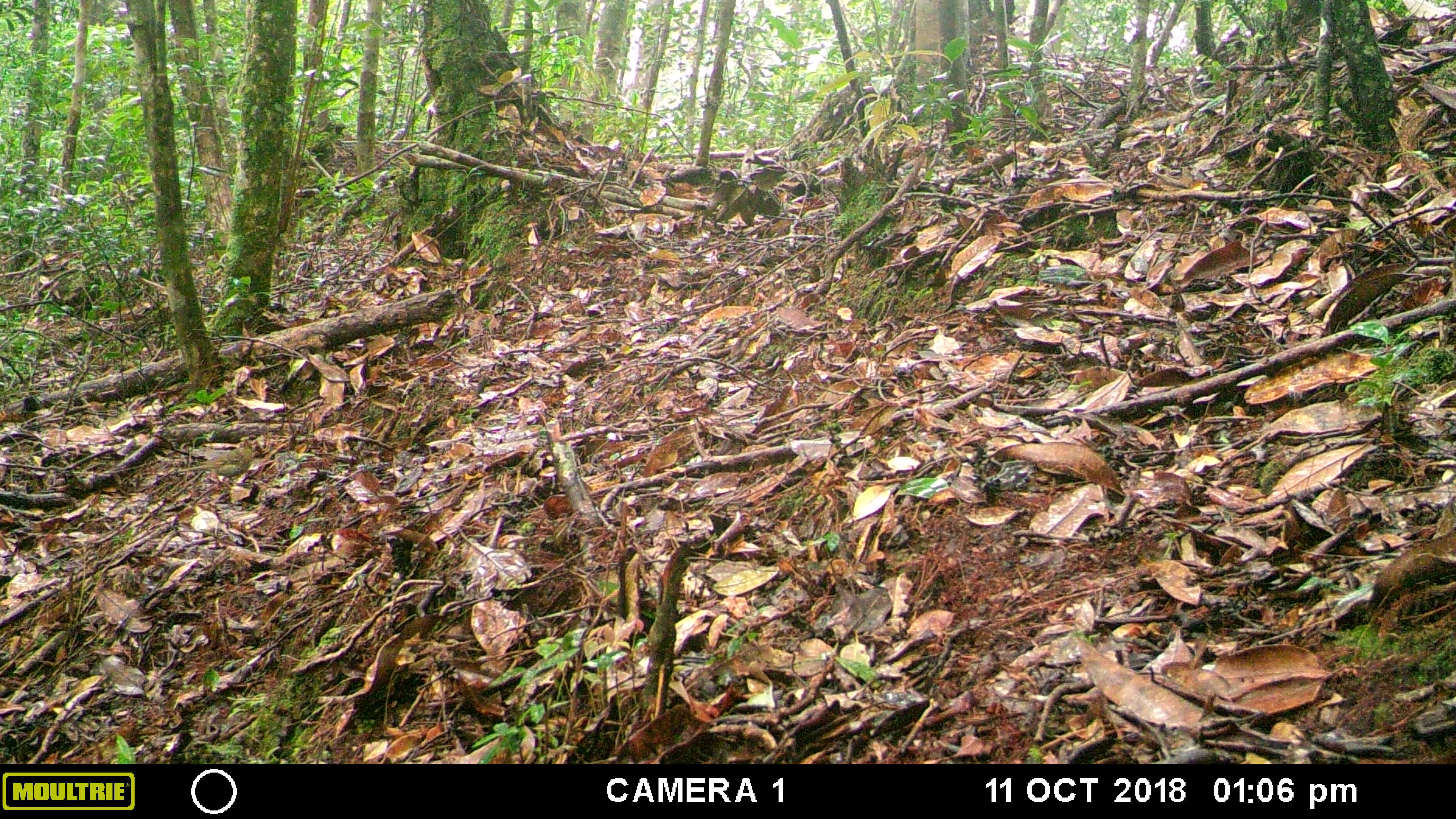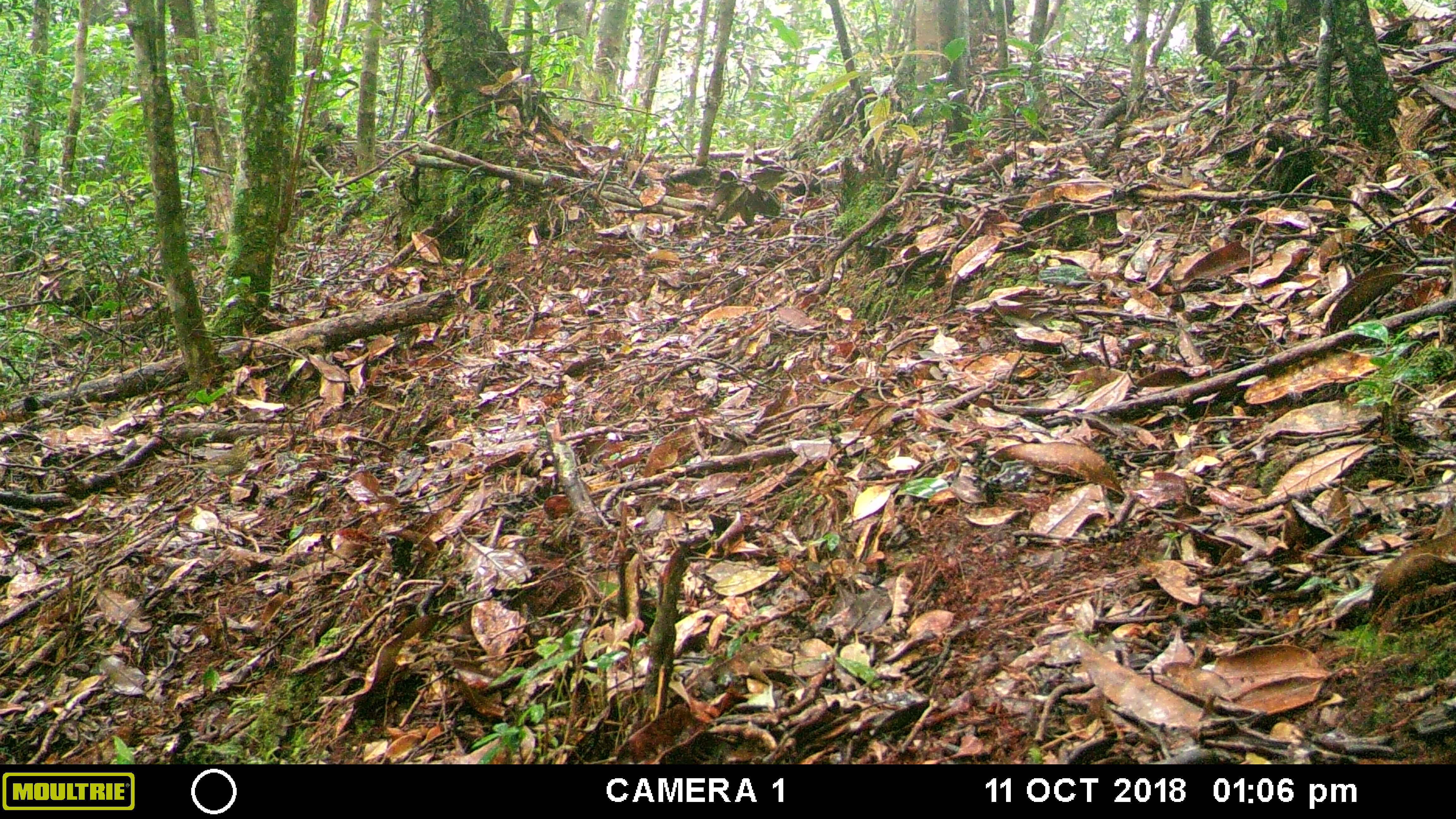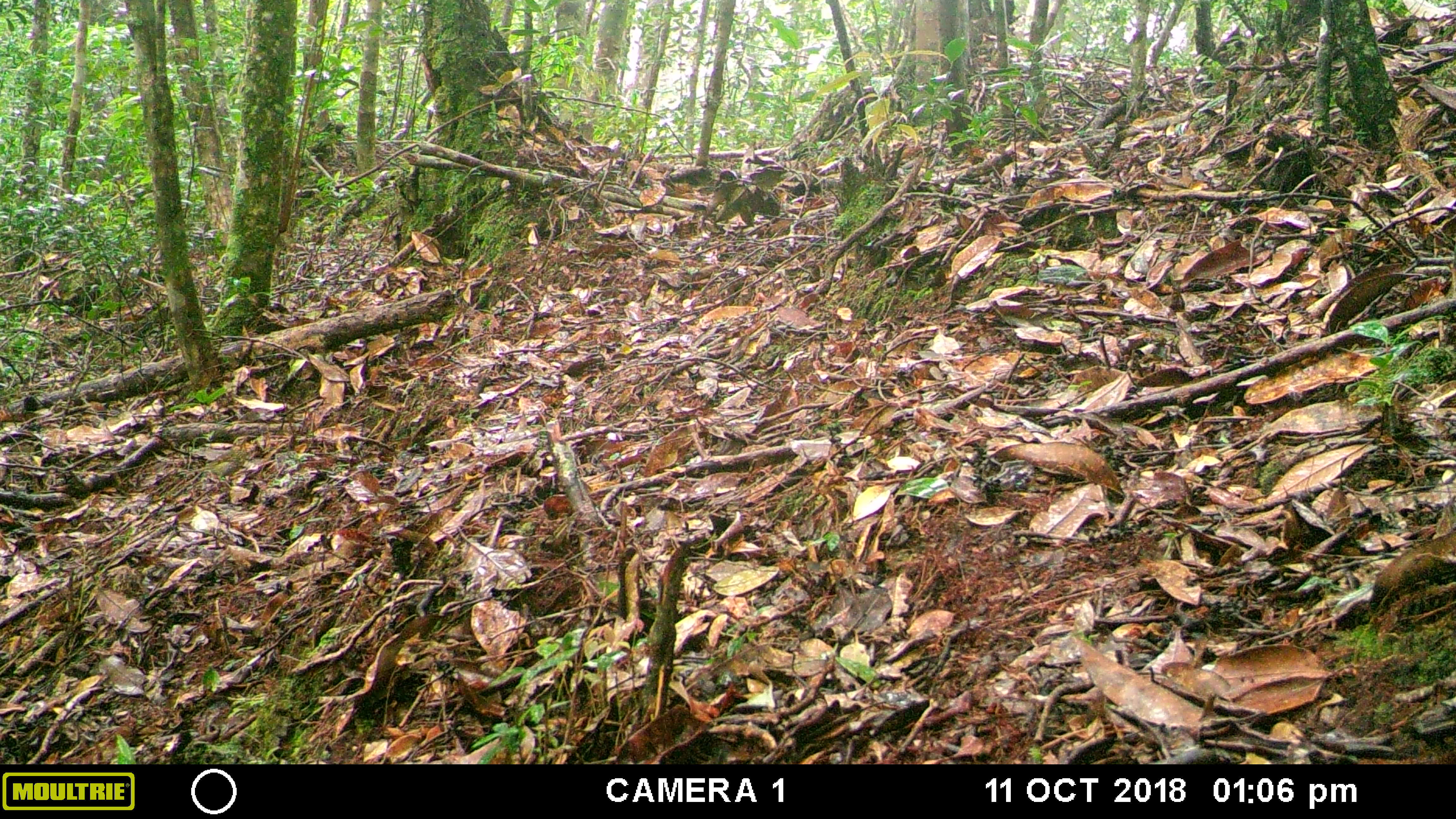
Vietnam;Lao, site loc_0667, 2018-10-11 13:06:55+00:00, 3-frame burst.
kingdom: Animalia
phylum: Chordata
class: Aves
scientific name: Aves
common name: bird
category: unidentified bird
Unidentified bird (bird) (Aves). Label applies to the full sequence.